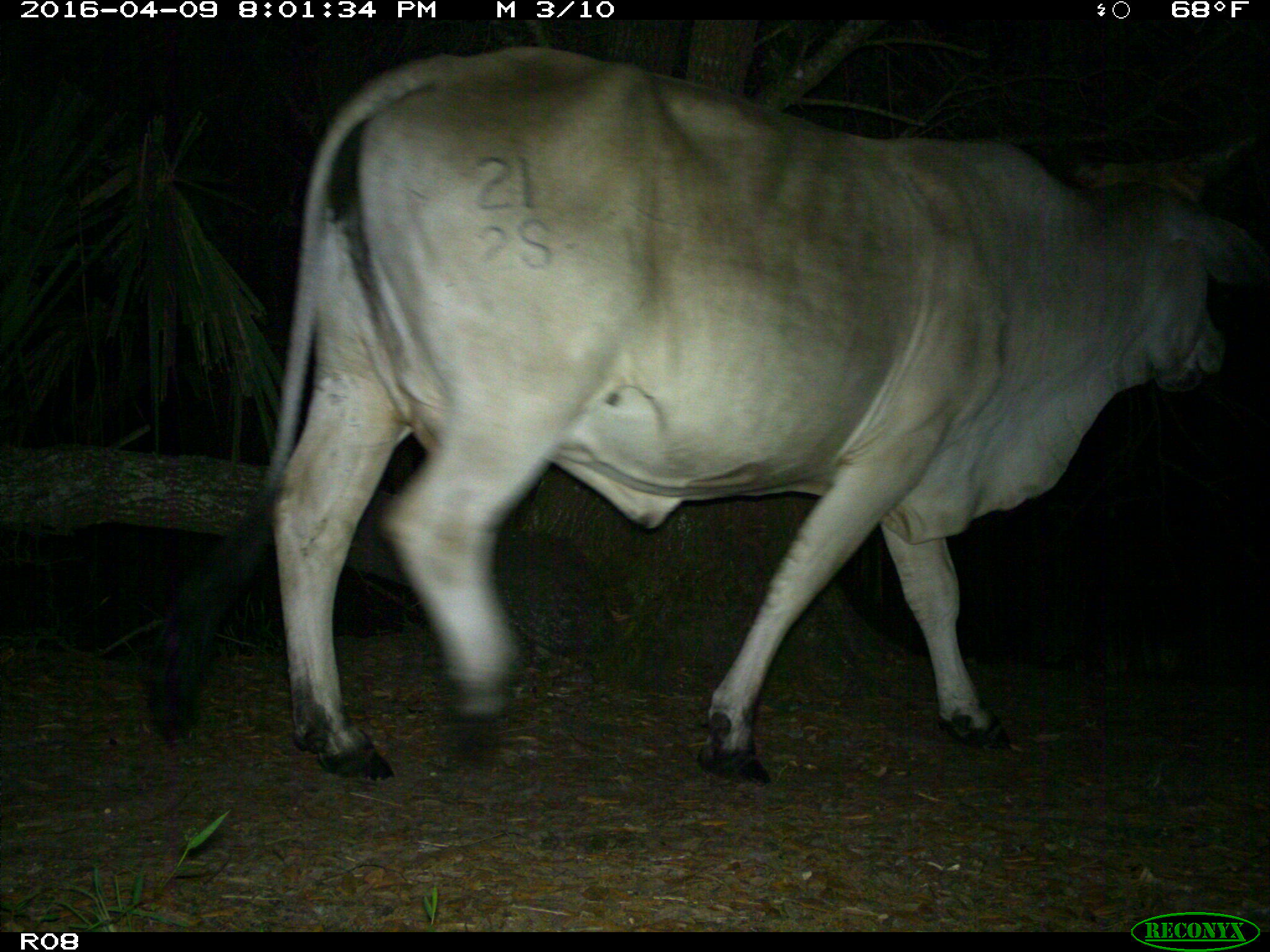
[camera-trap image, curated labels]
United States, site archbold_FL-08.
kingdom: Animalia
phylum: Chordata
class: Mammalia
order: Artiodactyla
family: Bovidae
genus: Bos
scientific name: Bos taurus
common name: domestic cow